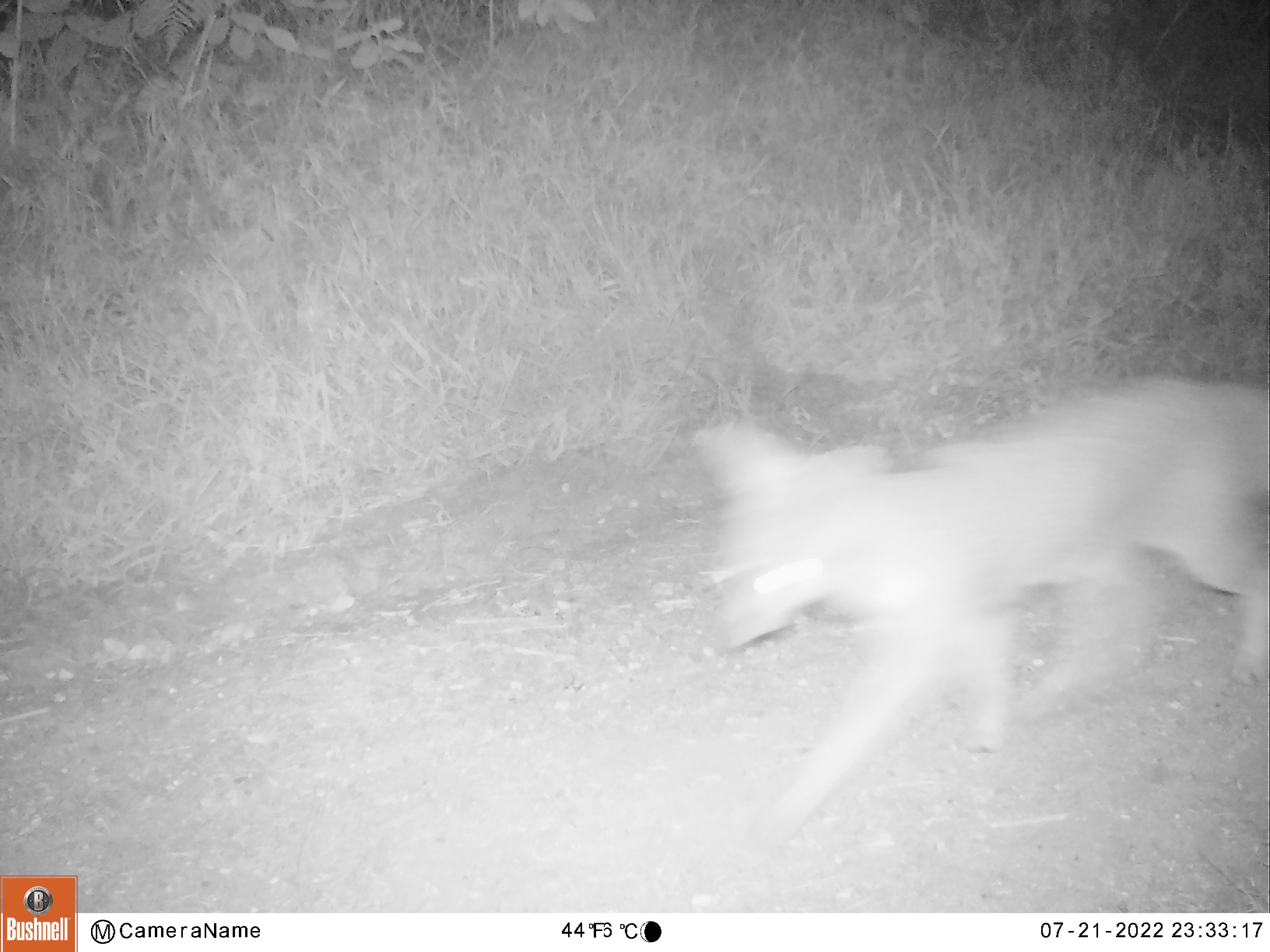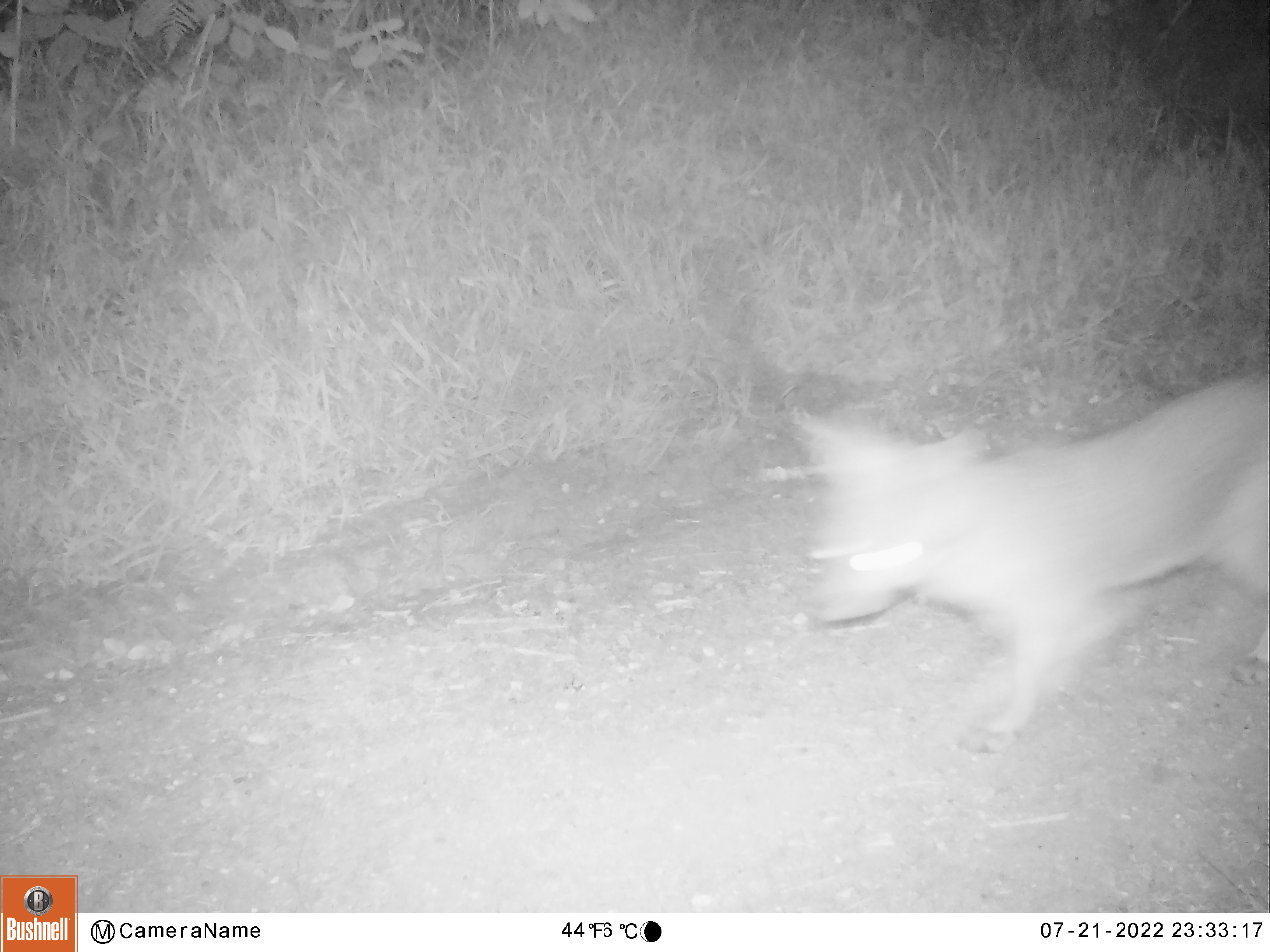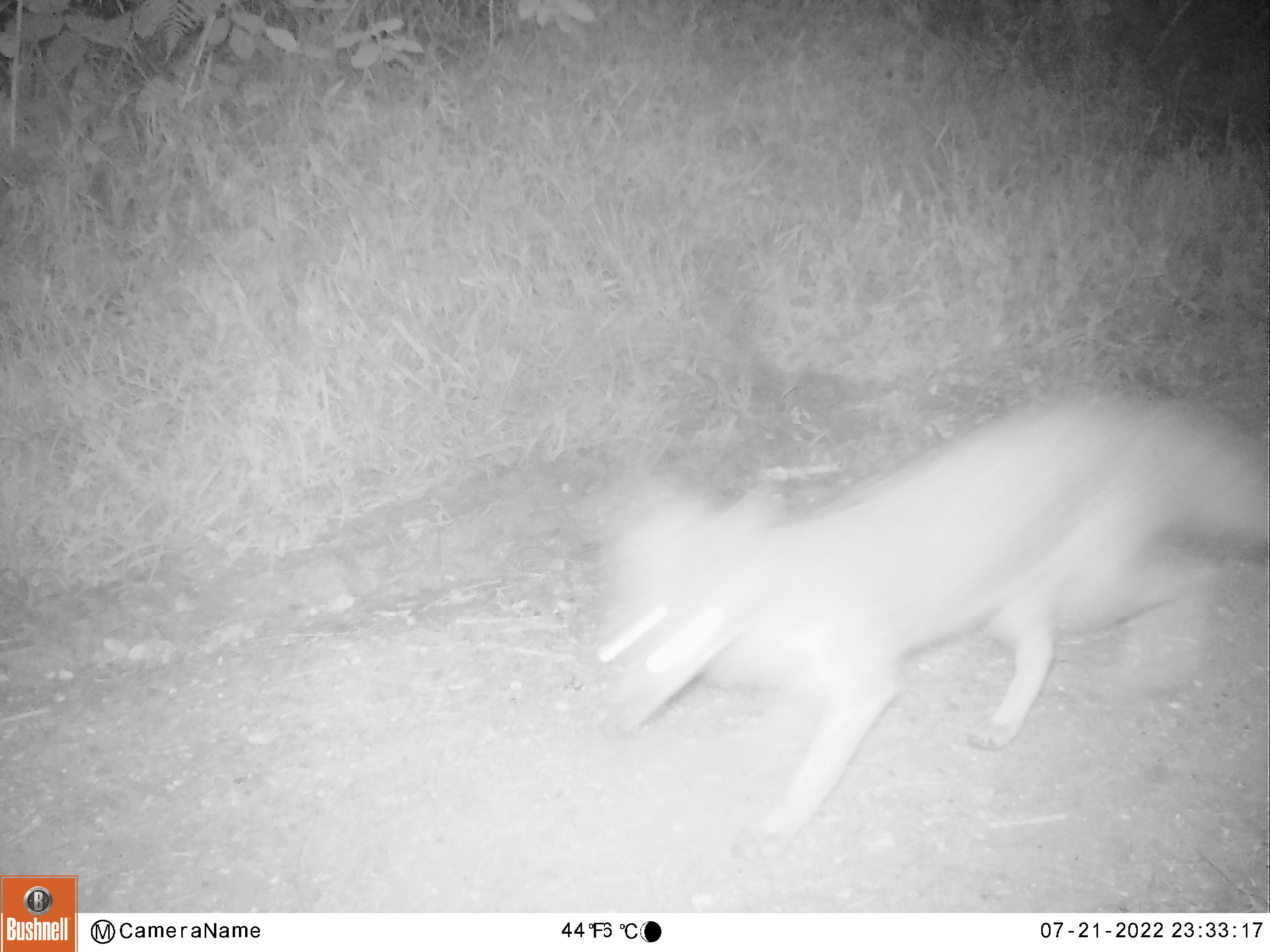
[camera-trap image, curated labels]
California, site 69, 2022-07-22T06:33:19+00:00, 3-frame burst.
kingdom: Animalia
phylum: Chordata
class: Mammalia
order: Carnivora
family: Canidae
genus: Urocyon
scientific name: Urocyon cinereoargenteus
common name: gray fox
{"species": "gray fox (Urocyon cinereoargenteus)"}